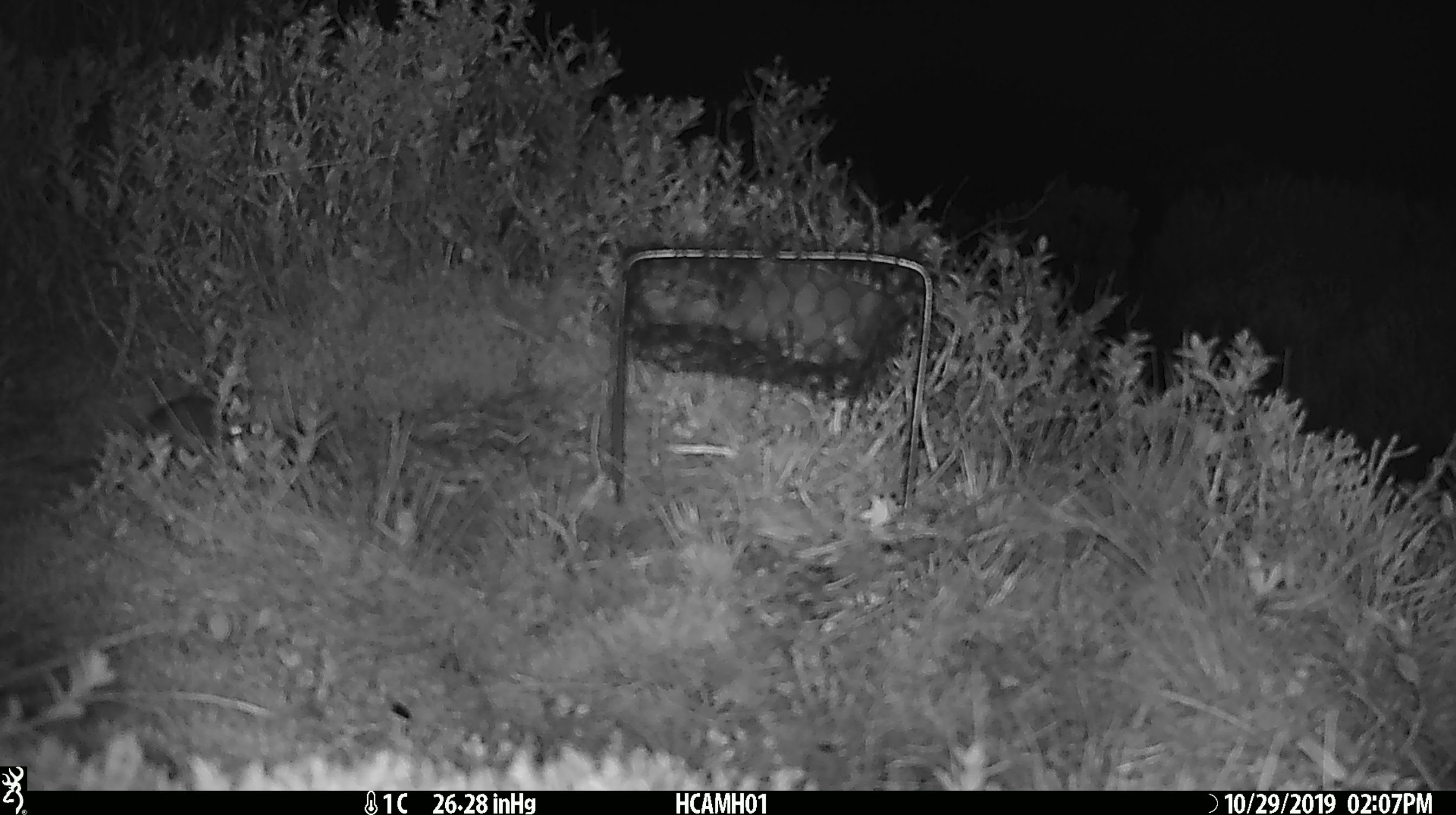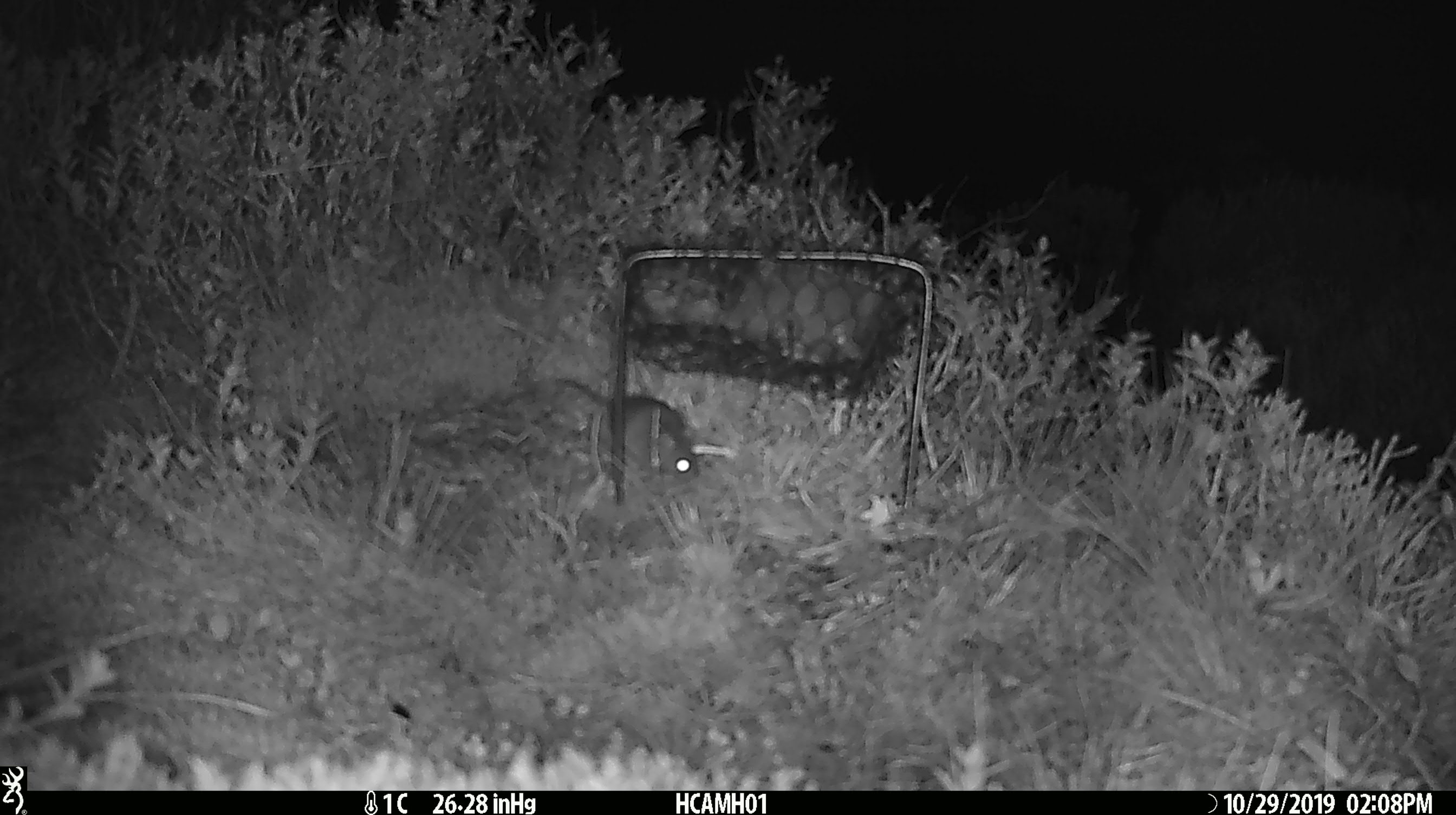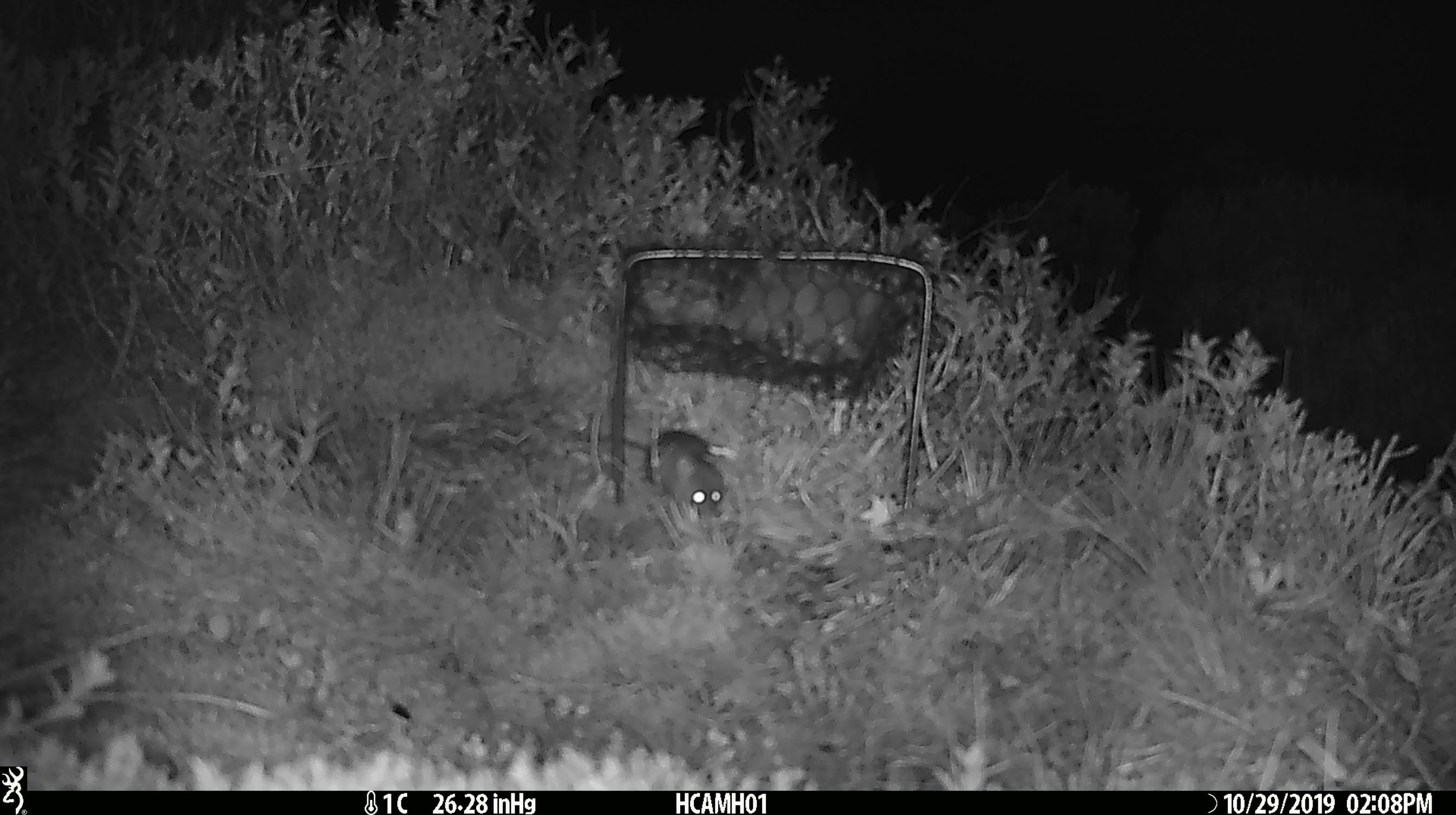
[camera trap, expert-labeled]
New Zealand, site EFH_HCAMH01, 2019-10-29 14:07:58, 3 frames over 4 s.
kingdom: Animalia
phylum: Chordata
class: Mammalia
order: Rodentia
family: Muridae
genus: Mus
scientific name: Mus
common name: mouse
Mouse (Mus).